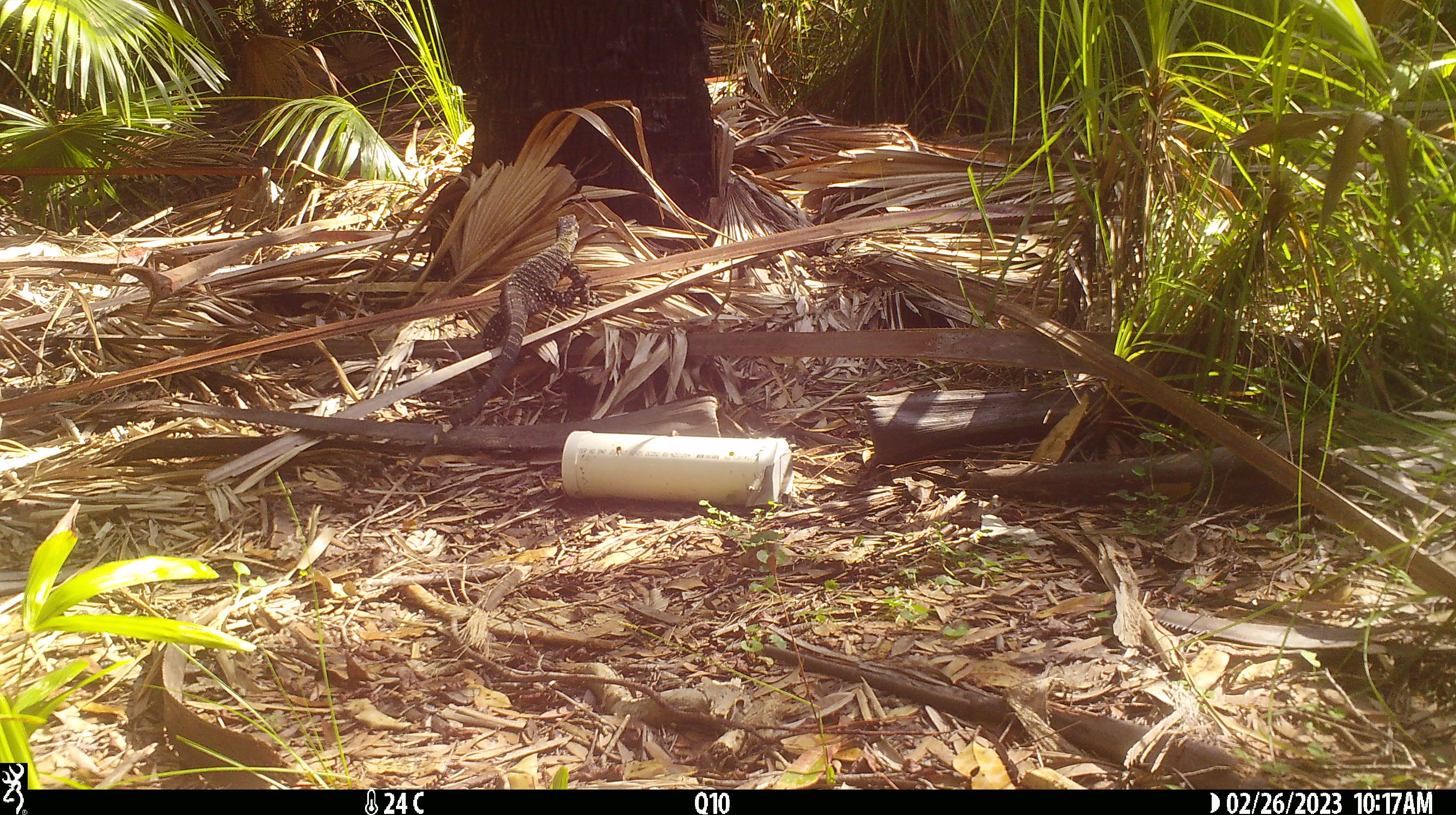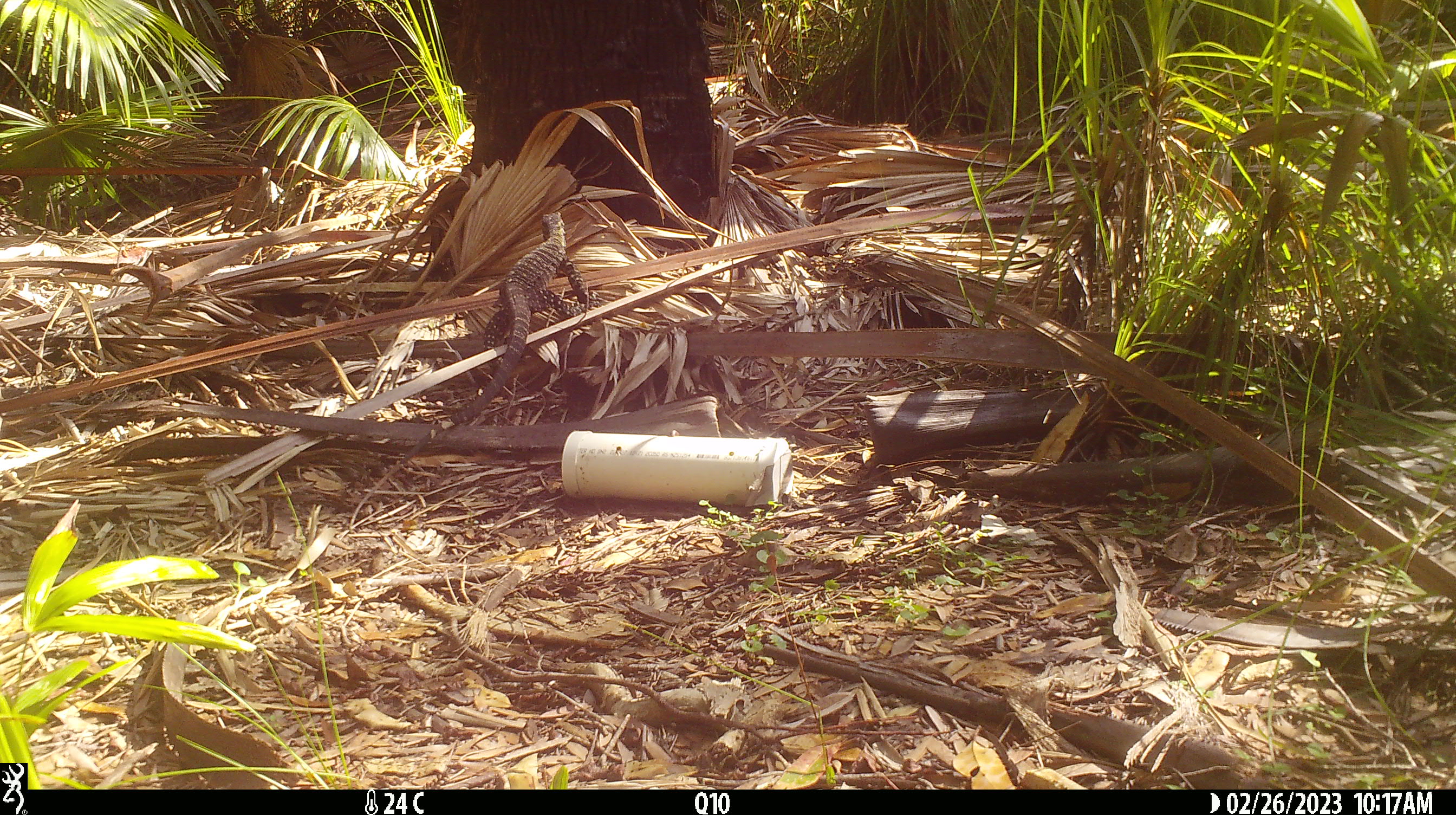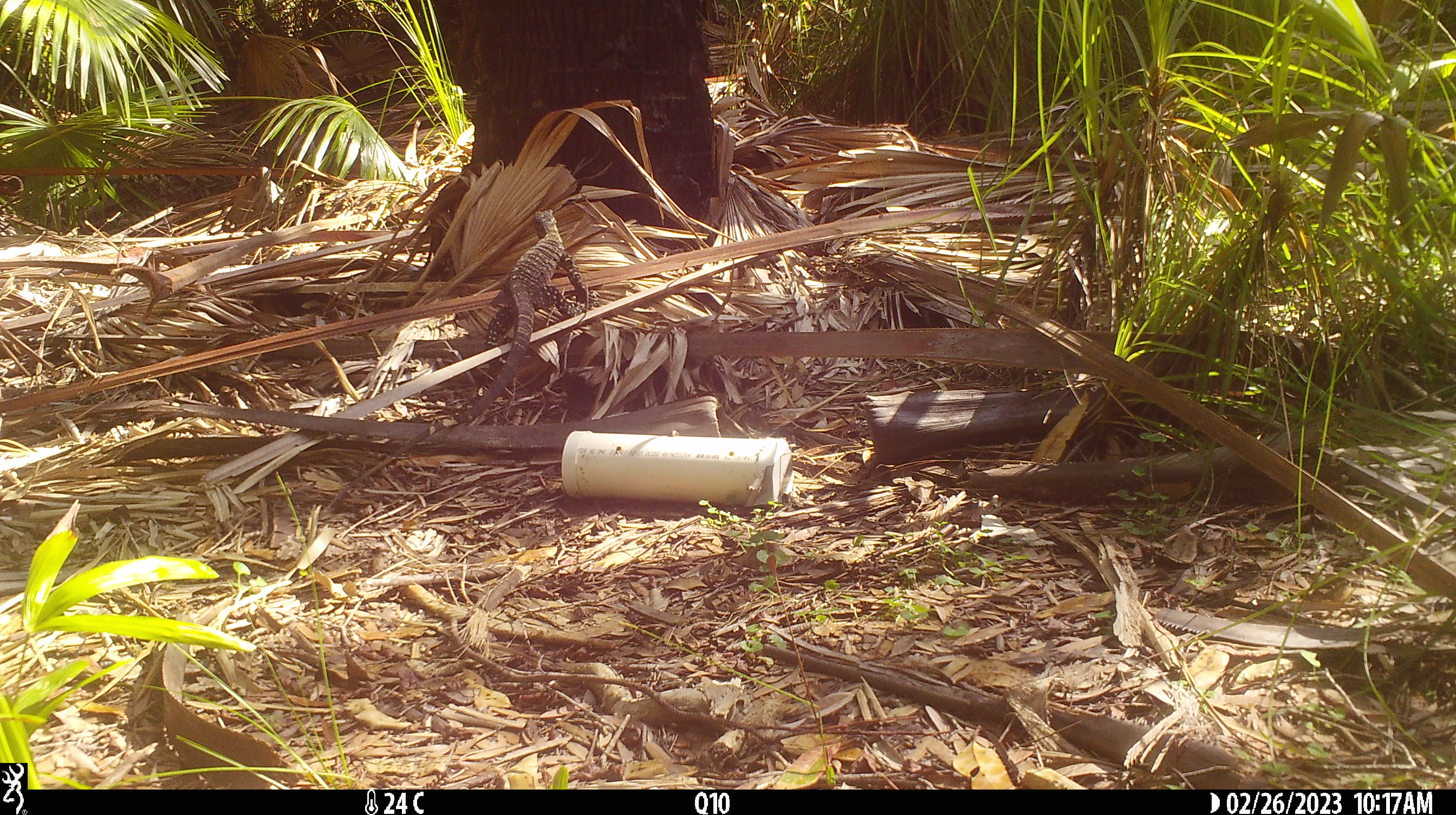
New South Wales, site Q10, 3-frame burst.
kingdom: Animalia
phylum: Chordata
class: Reptilia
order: Squamata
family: Varanidae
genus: Varanus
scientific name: Varanus varius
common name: lace monitor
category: goanna